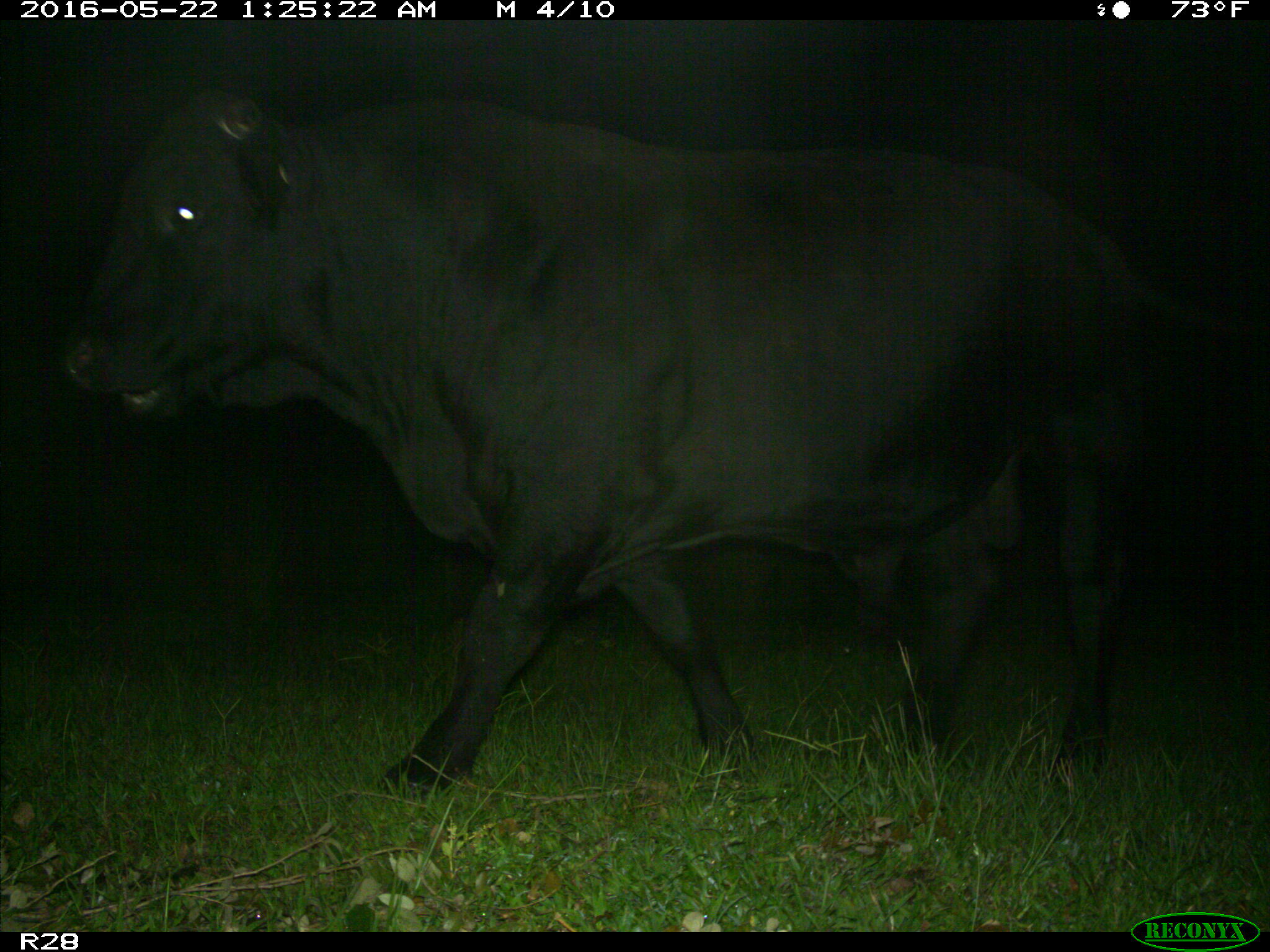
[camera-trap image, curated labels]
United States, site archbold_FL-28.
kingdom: Animalia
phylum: Chordata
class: Mammalia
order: Artiodactyla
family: Bovidae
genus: Bos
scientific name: Bos taurus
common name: domestic cow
Bos taurus (domestic cow).